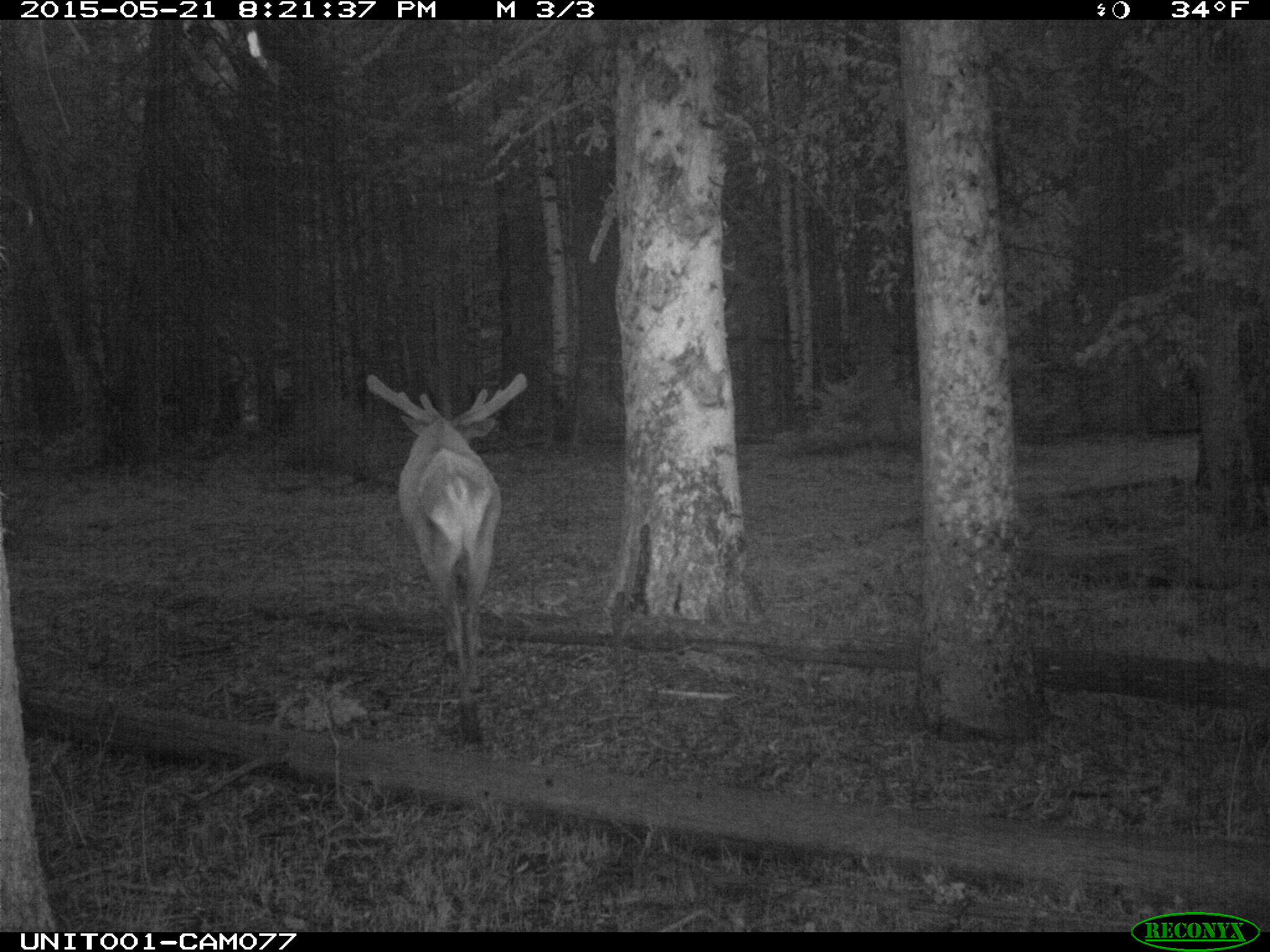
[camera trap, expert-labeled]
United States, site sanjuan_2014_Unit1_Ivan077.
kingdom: Animalia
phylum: Chordata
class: Mammalia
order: Artiodactyla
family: Cervidae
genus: Cervus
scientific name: Cervus elaphus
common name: red deer